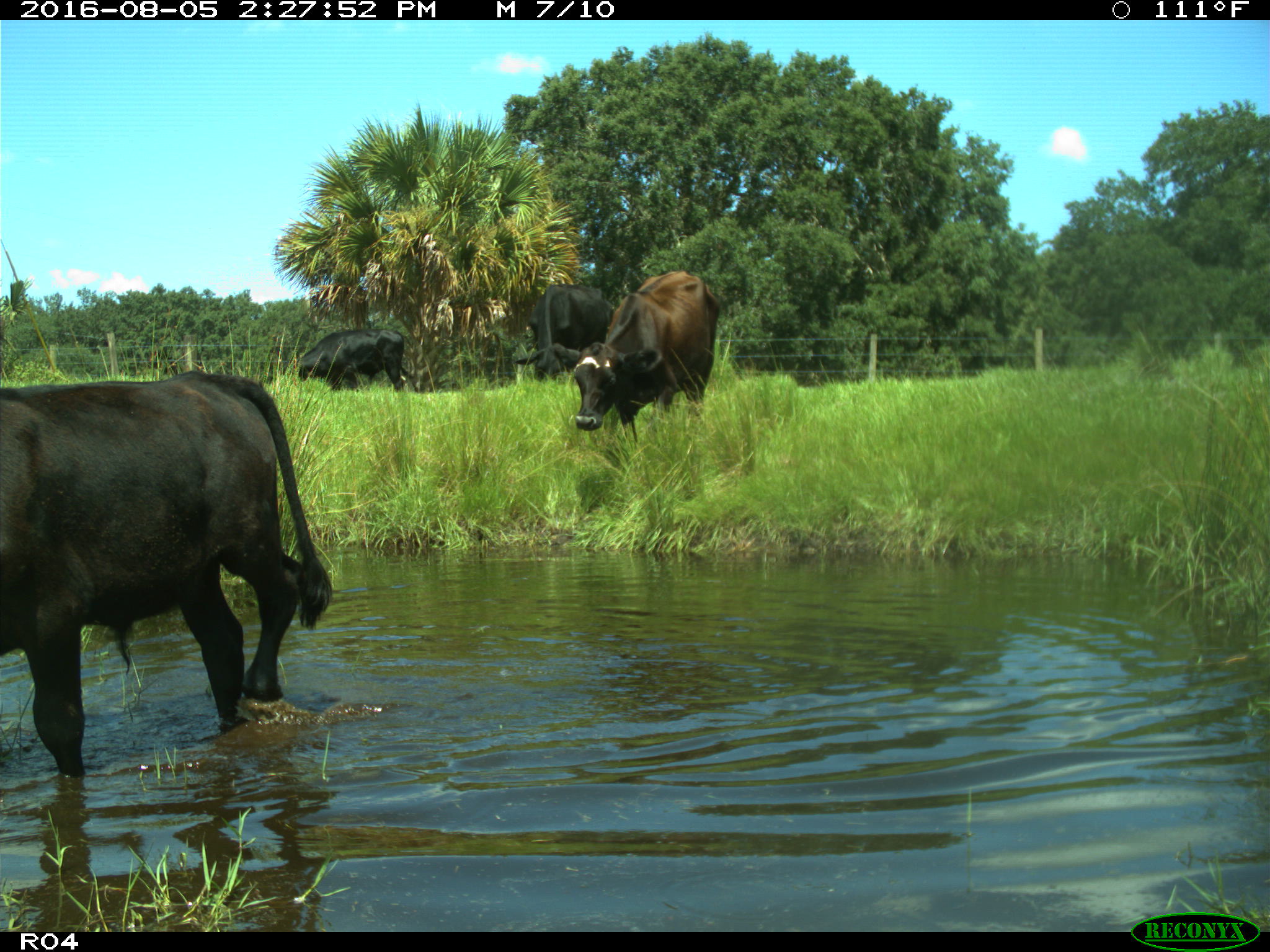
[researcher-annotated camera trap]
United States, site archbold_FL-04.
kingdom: Animalia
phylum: Chordata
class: Mammalia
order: Artiodactyla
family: Bovidae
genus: Bos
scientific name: Bos taurus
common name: domestic cow